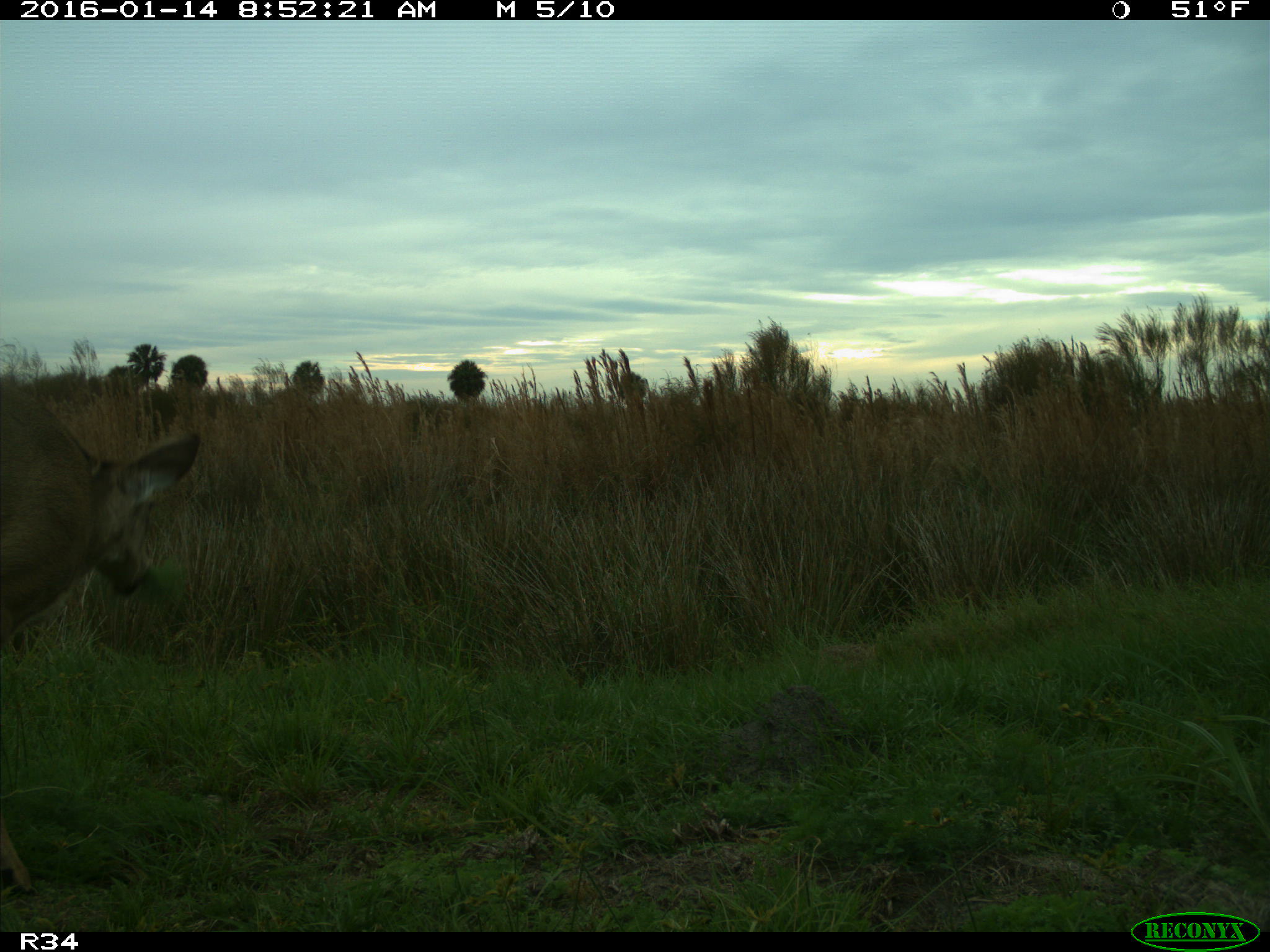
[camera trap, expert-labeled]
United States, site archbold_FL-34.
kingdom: Animalia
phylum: Chordata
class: Mammalia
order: Artiodactyla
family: Cervidae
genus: Odocoileus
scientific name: Odocoileus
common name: deer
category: unidentified deer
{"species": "unidentified deer (deer) (Odocoileus)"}